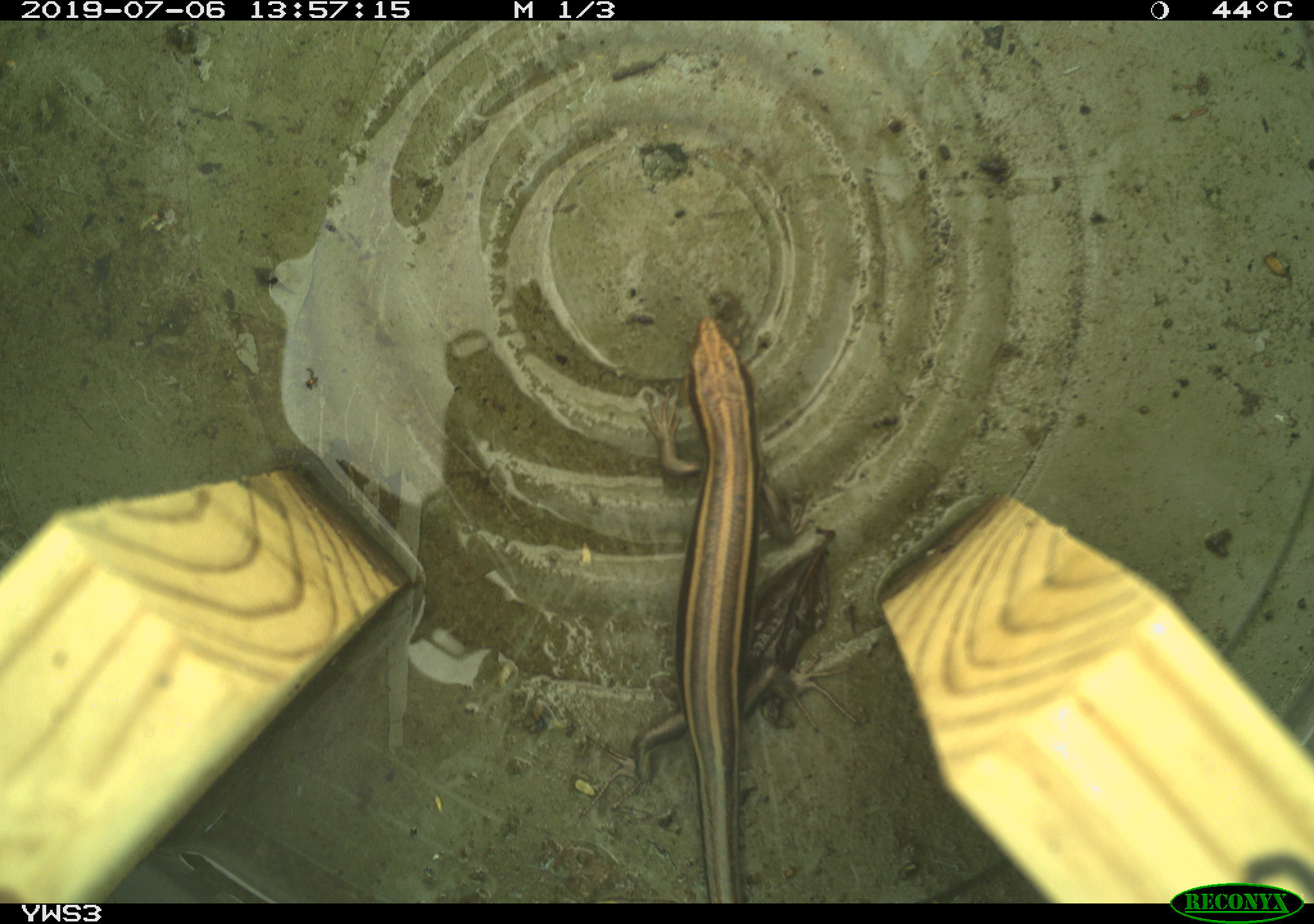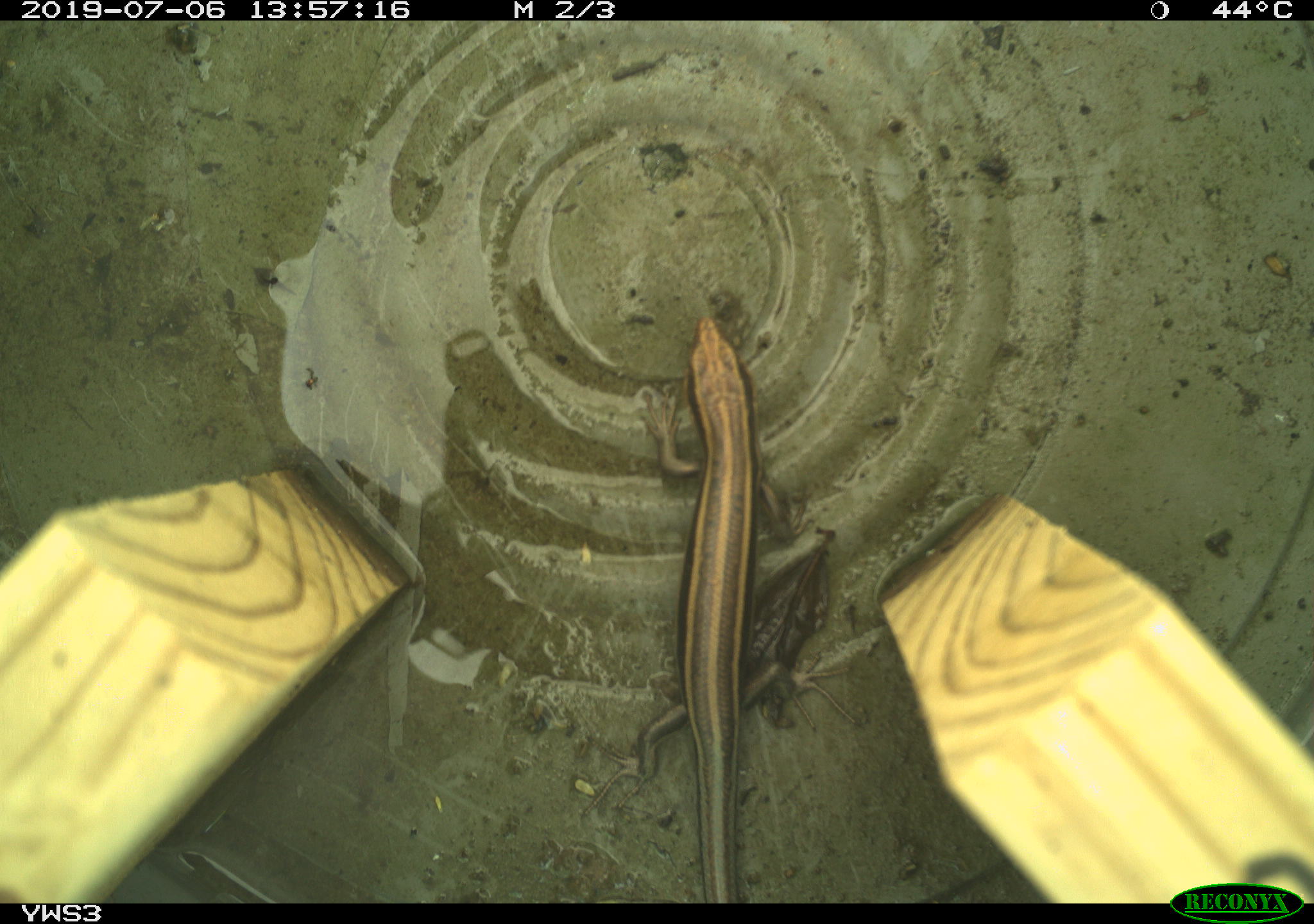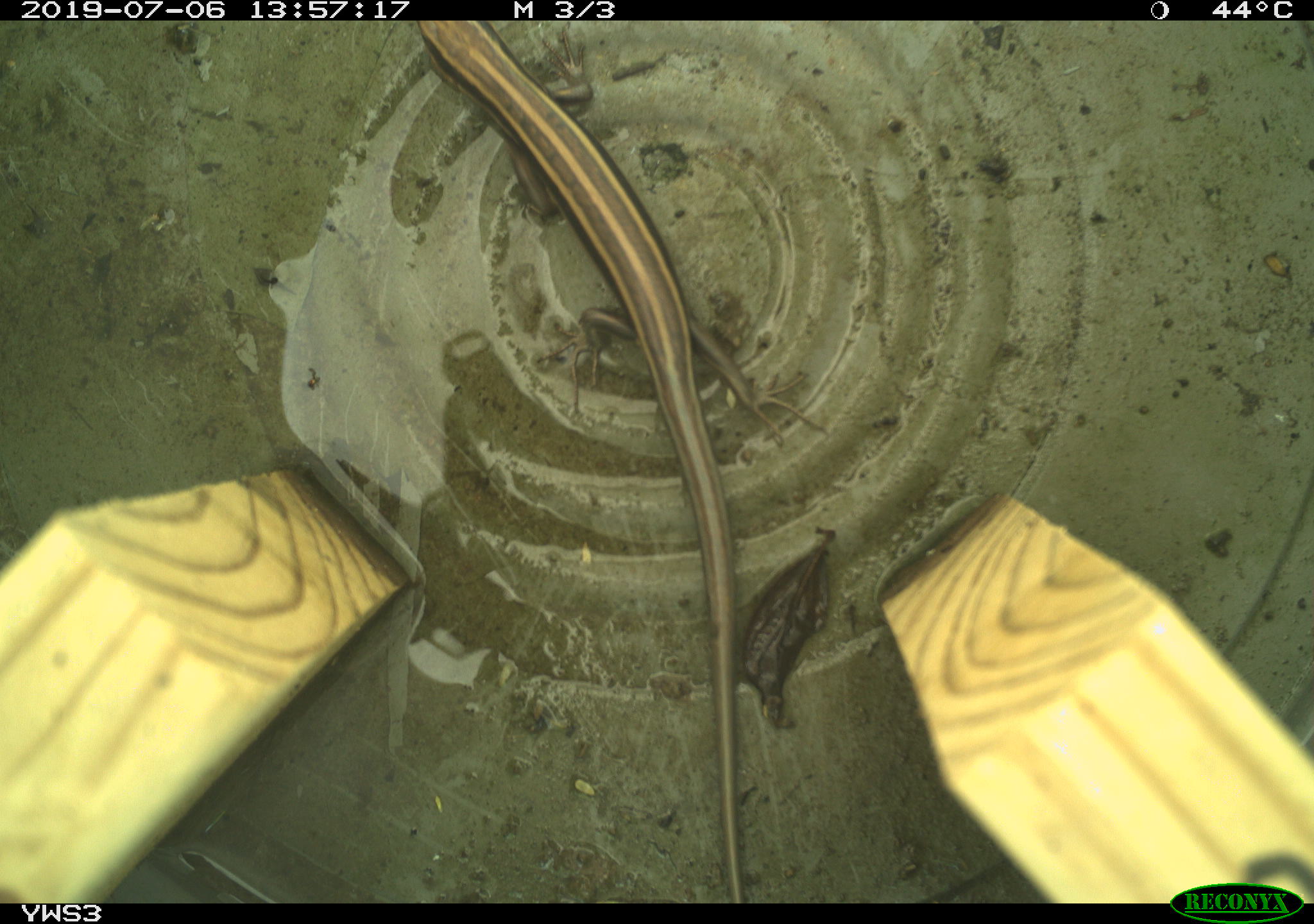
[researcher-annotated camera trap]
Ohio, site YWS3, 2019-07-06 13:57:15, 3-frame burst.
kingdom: Animalia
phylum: Chordata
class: Reptilia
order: Squamata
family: Scincidae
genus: Plestiodon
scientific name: Plestiodon fasciatus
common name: common five-lined skink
Common five-lined skink (Plestiodon fasciatus).